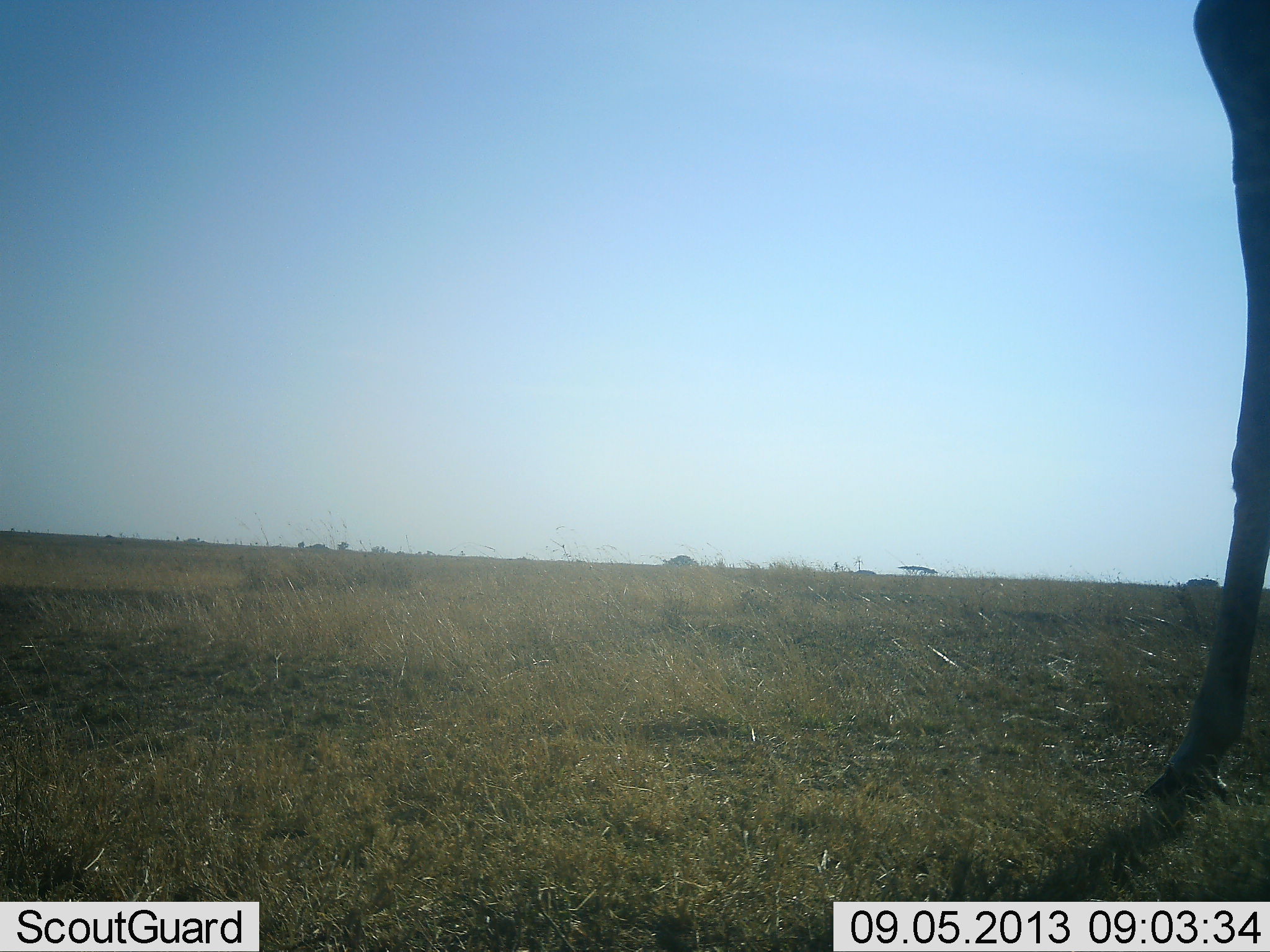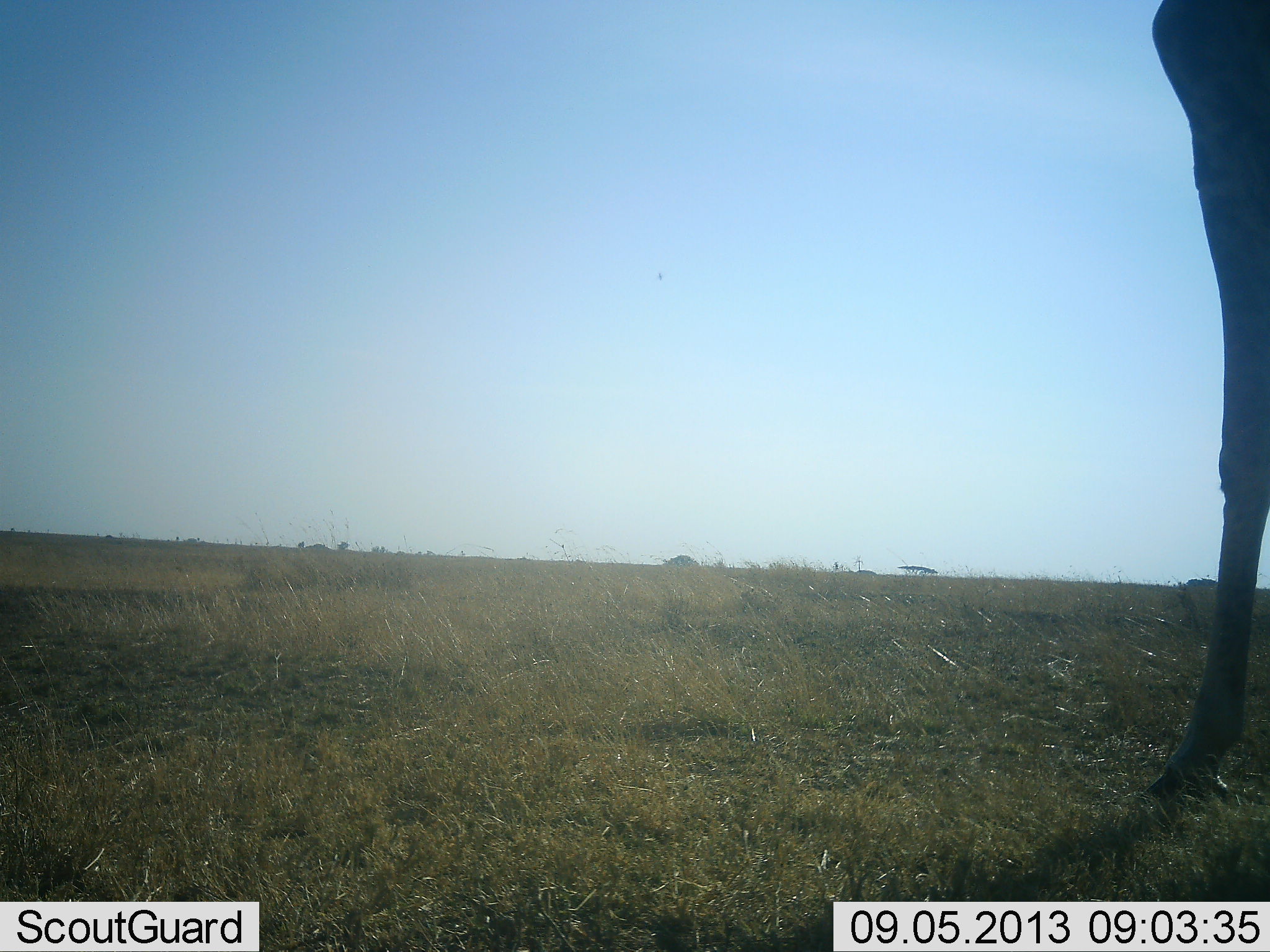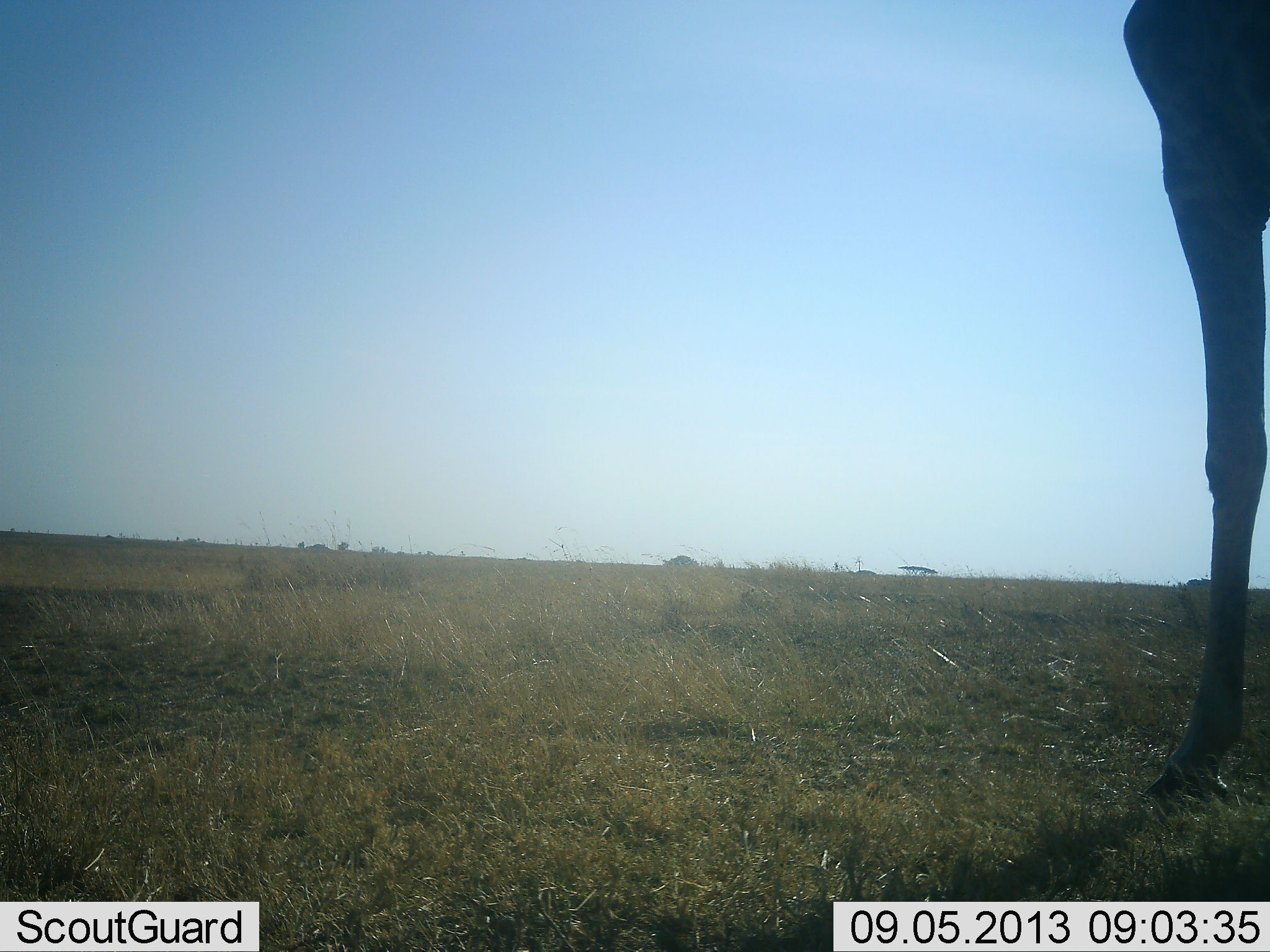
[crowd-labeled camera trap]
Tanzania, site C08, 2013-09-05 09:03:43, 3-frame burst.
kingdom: Animalia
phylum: Chordata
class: Mammalia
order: Artiodactyla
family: Giraffidae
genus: Giraffa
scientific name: Giraffa camelopardalis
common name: giraffe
Giraffe (Giraffa camelopardalis), count 1. Behavior (volunteer vote fractions): standing 100%, resting 0%, moving 0%, interacting 0%. Young present (vote fraction): 0%. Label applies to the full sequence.